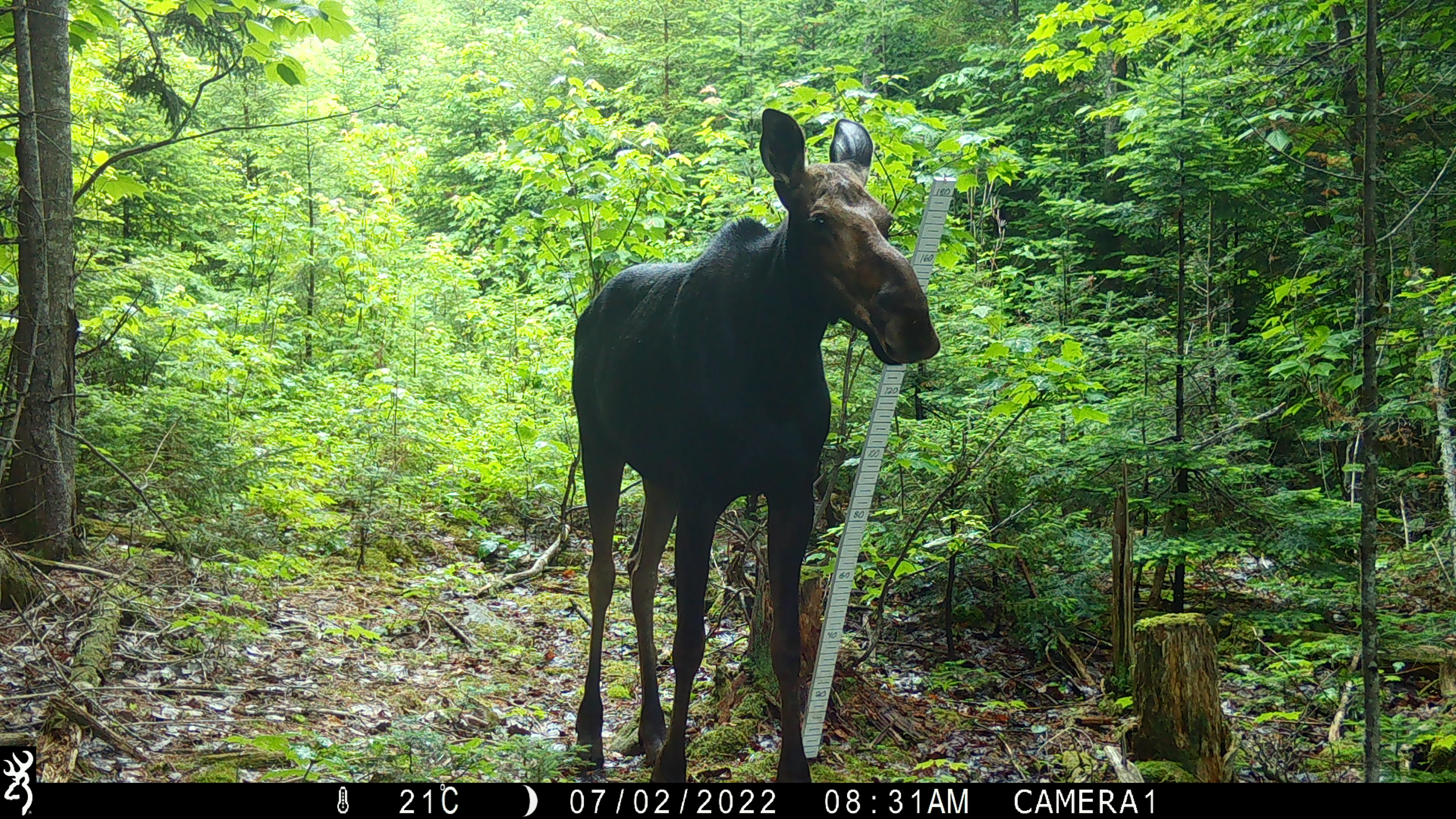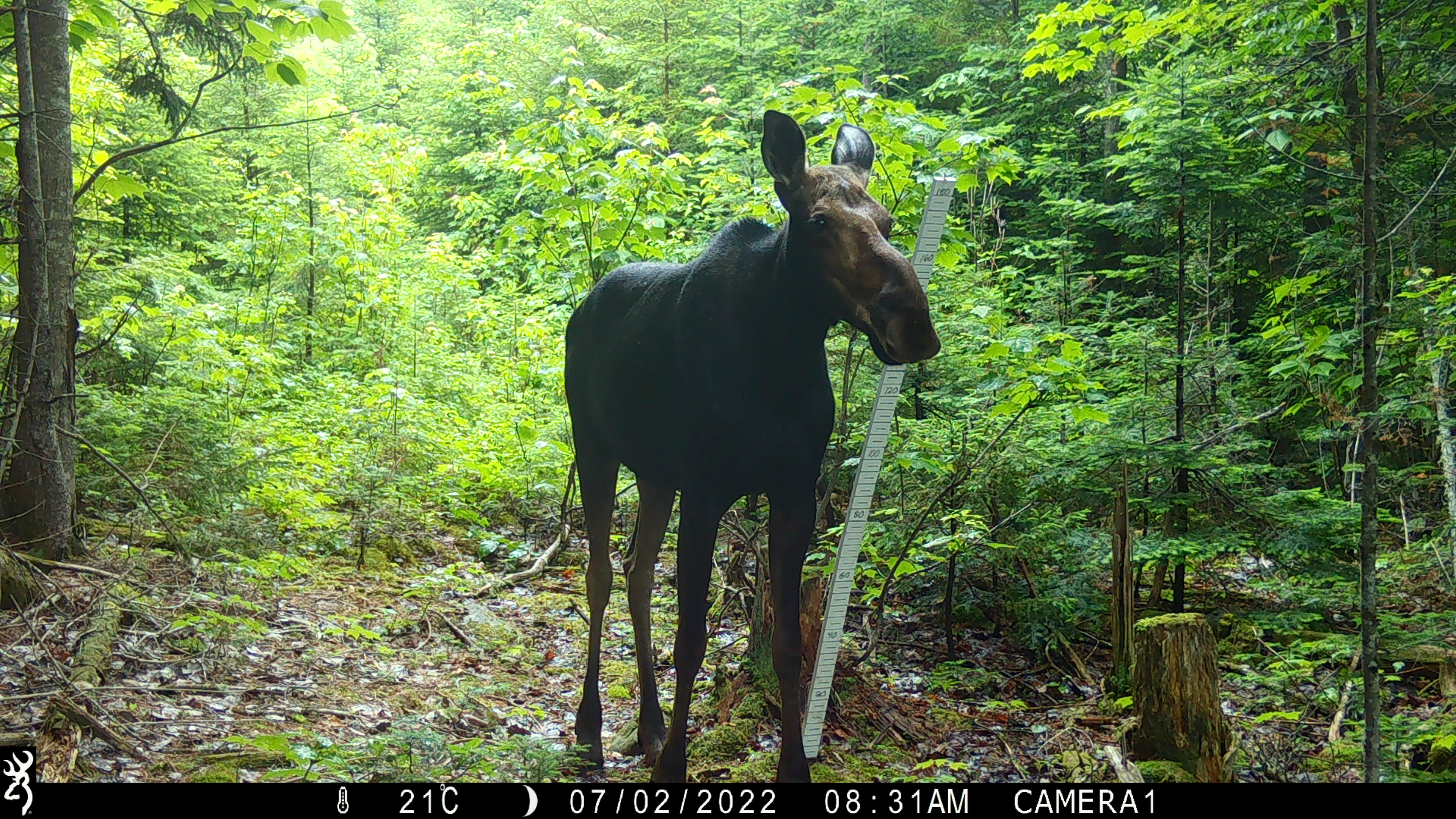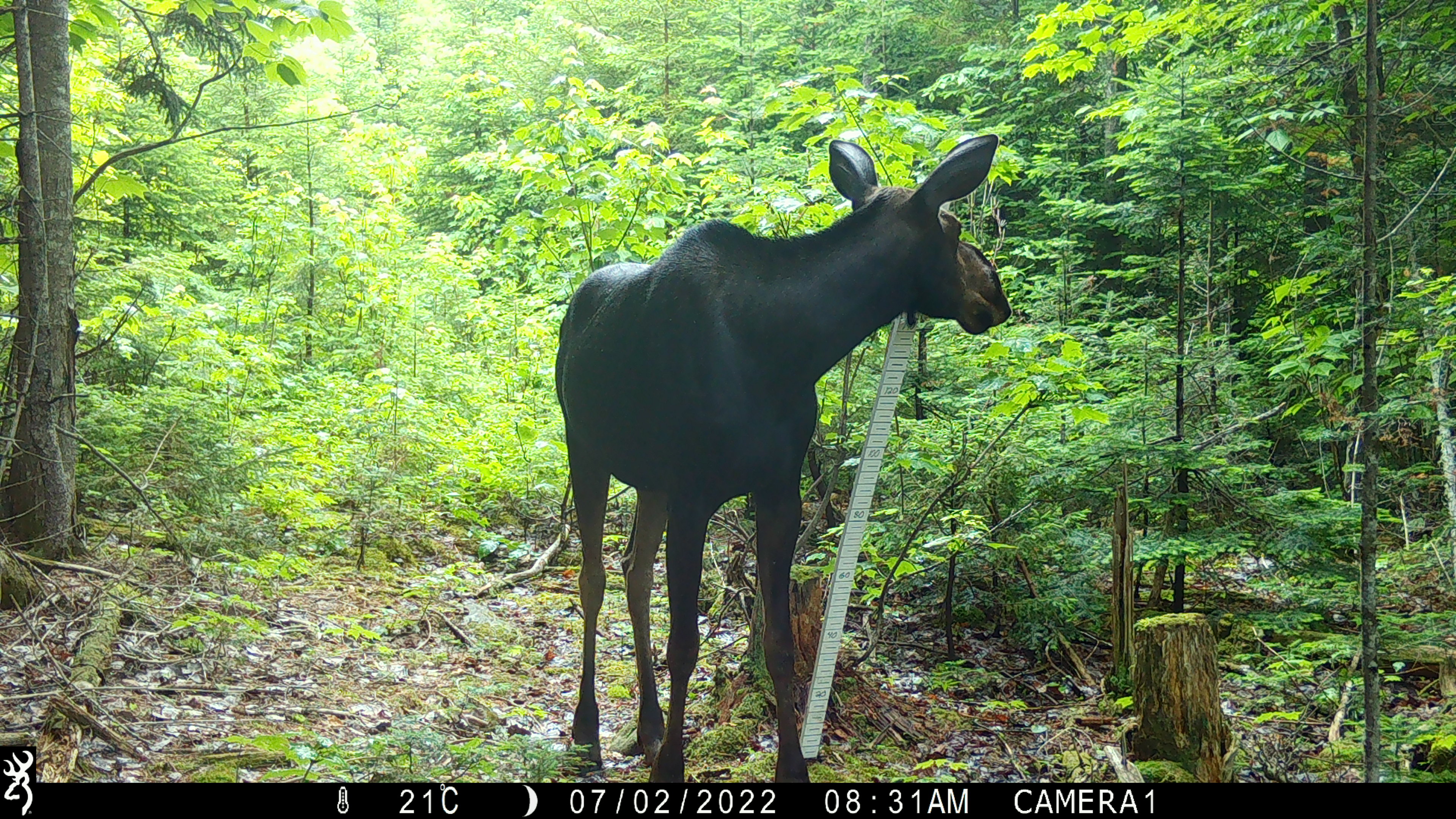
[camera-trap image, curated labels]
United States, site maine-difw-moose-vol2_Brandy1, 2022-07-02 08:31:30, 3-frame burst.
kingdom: Animalia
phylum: Chordata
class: Mammalia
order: Artiodactyla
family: Cervidae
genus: Alces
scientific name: Alces alces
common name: moose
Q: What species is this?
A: Moose (Alces alces).